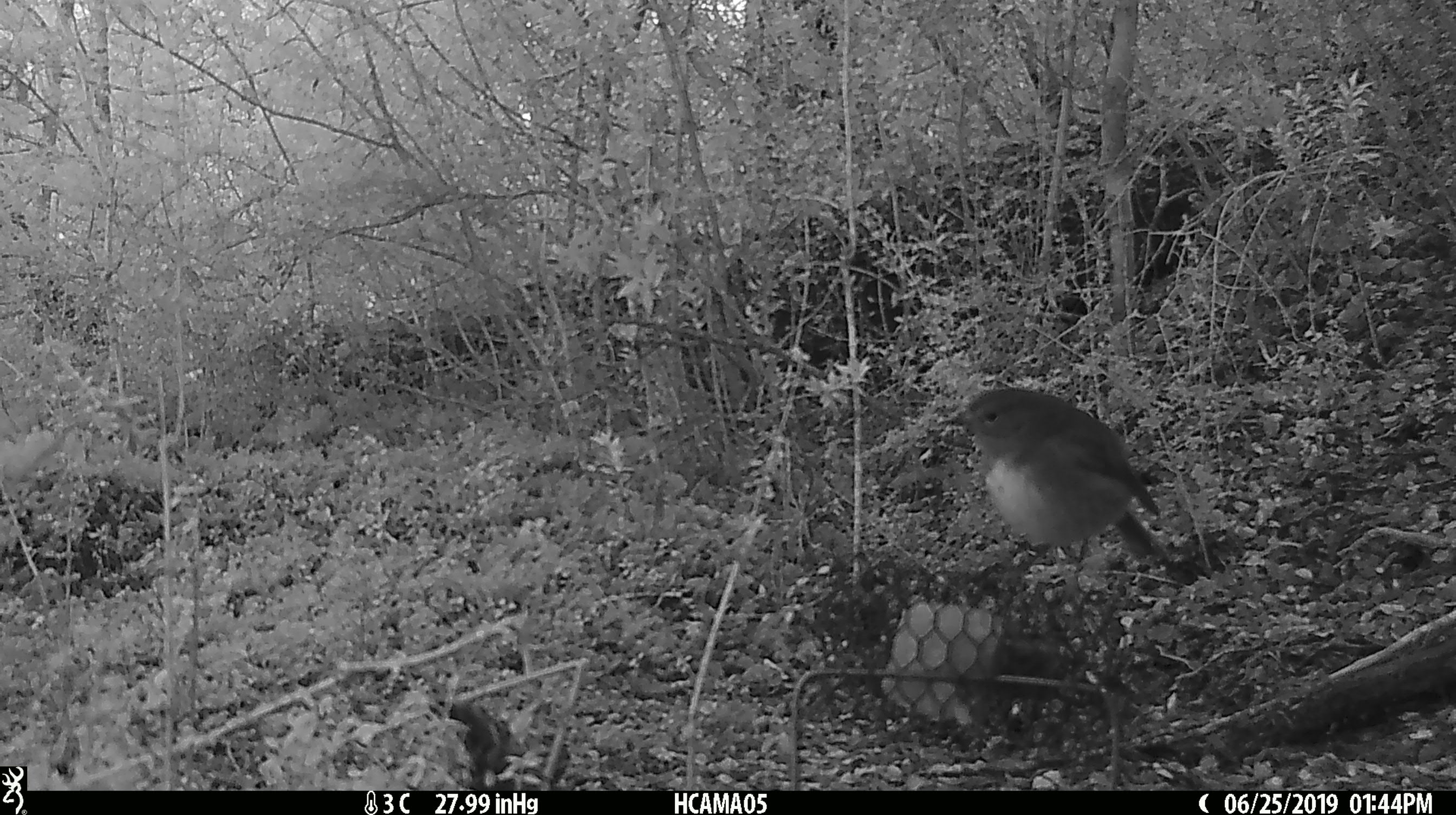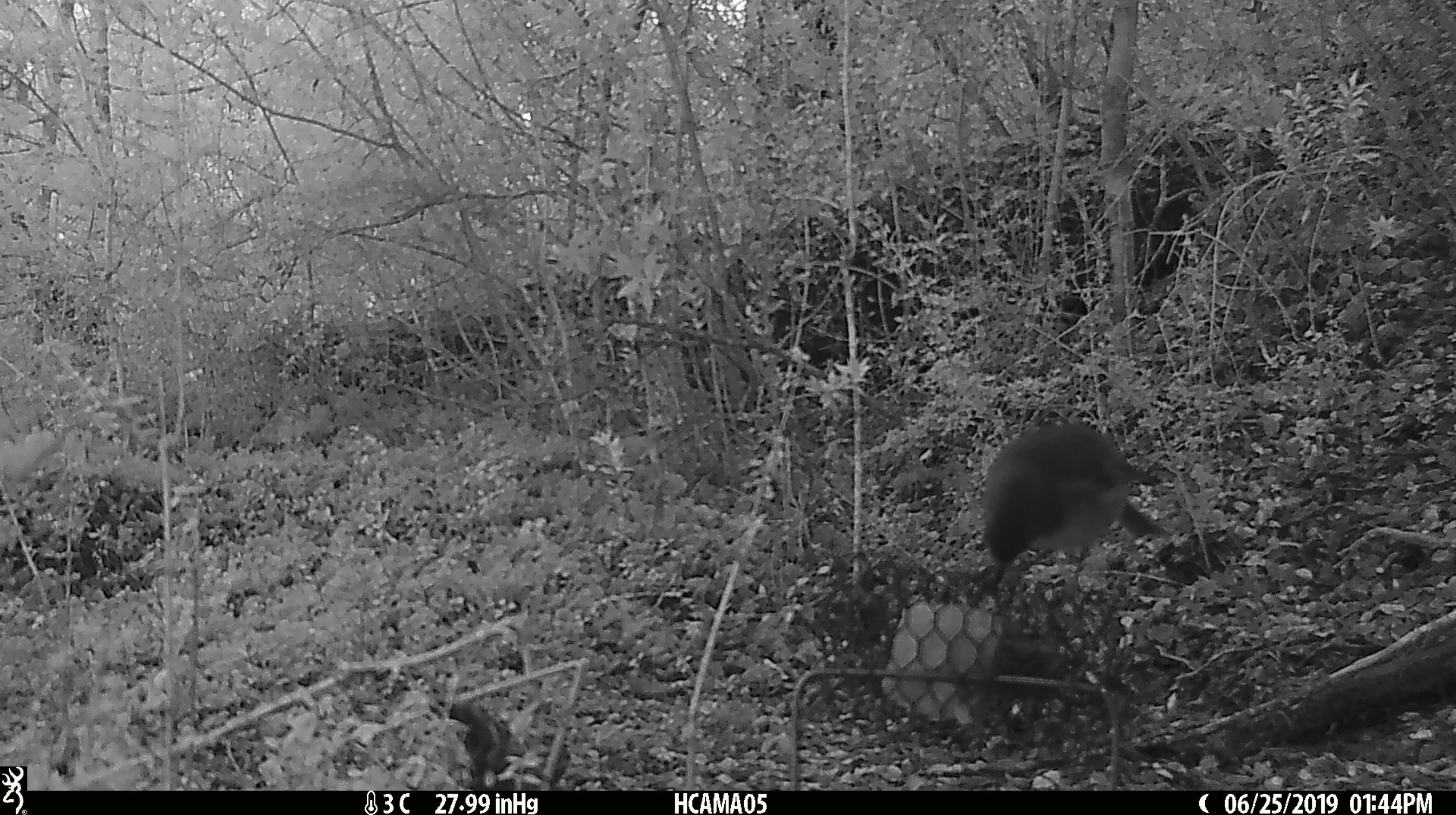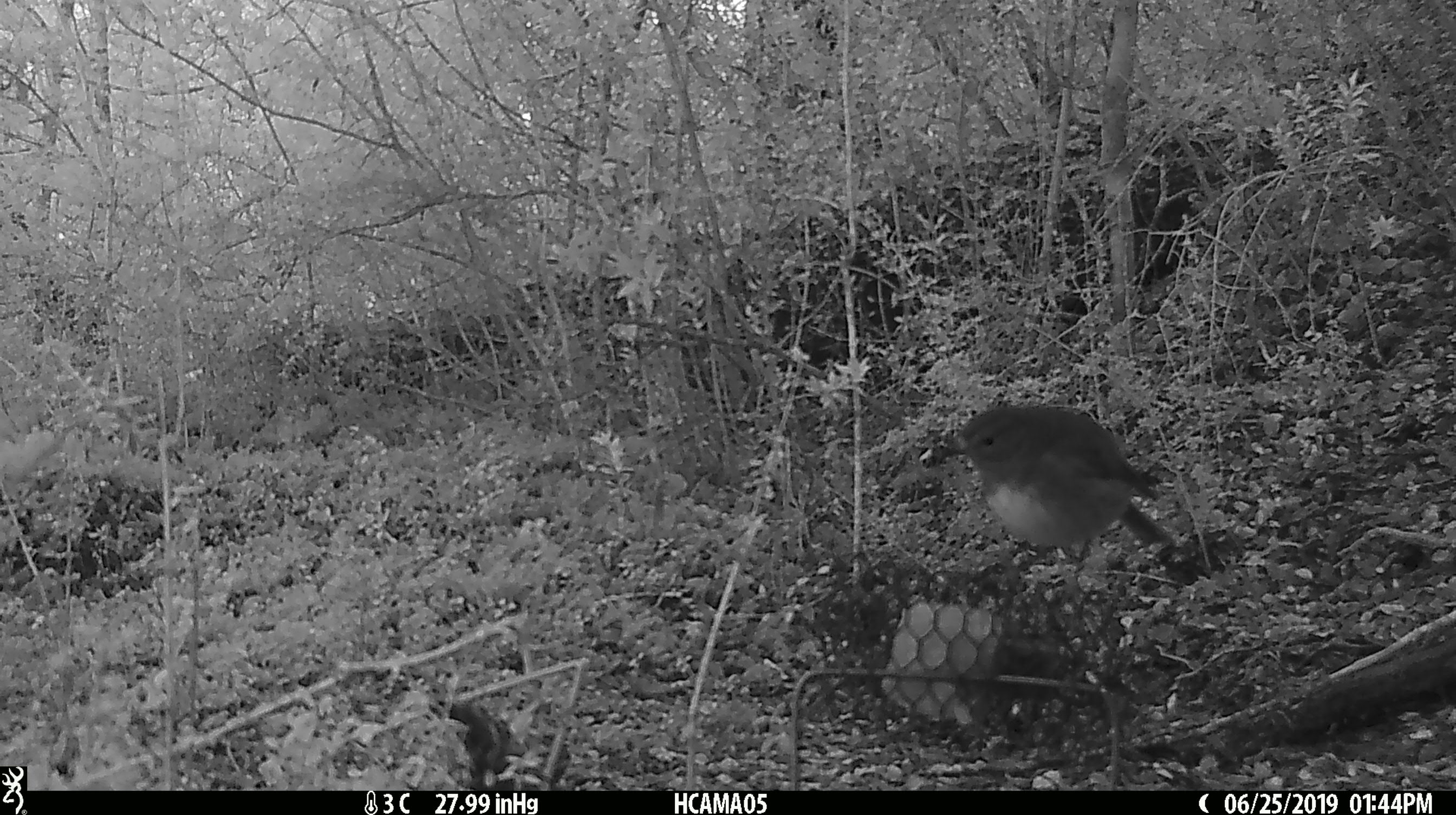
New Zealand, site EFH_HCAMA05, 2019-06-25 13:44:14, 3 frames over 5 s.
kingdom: Animalia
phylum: Chordata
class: Aves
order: Passeriformes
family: Petroicidae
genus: Petroica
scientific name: Petroica australis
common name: new zealand robin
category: robin